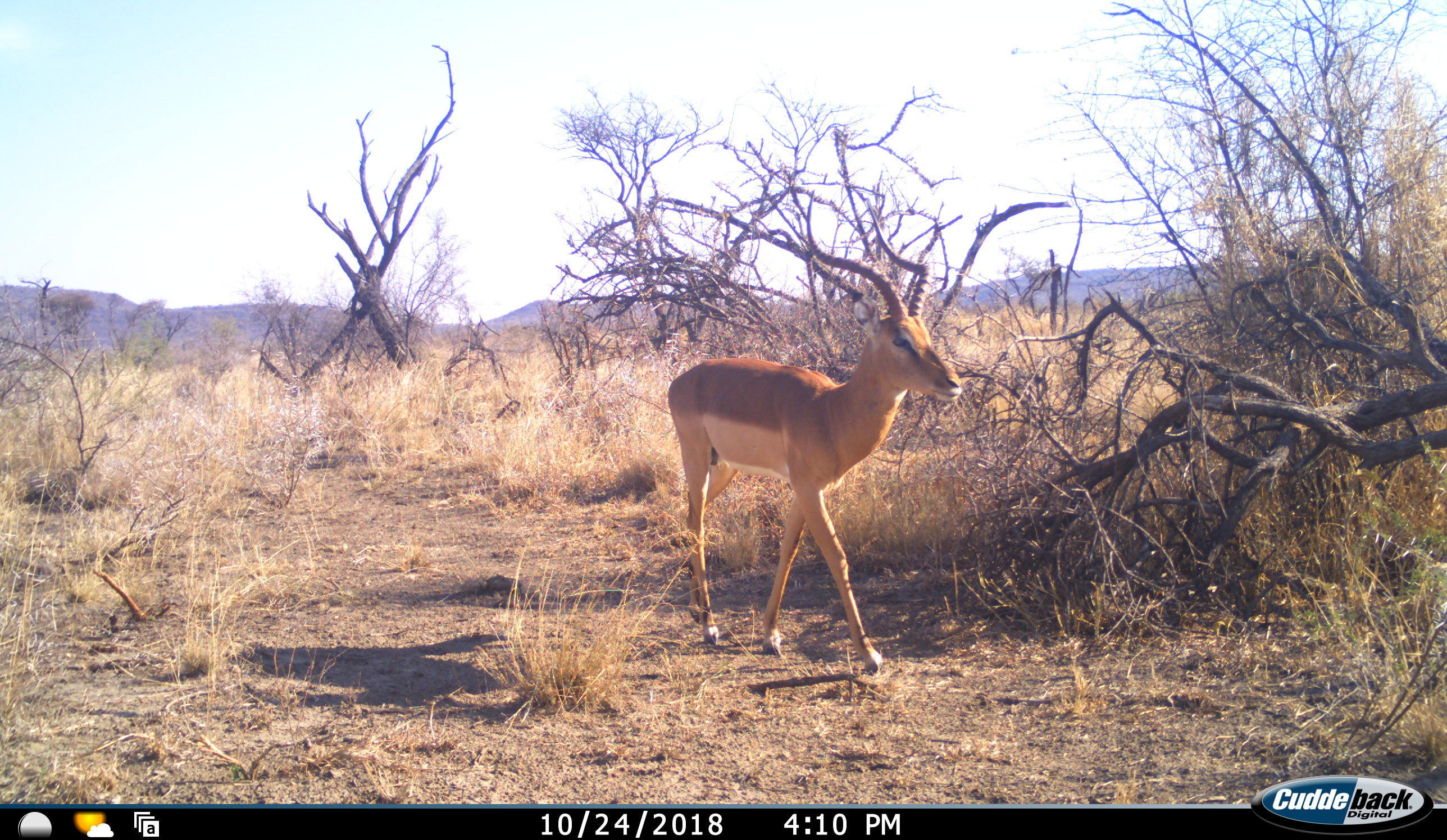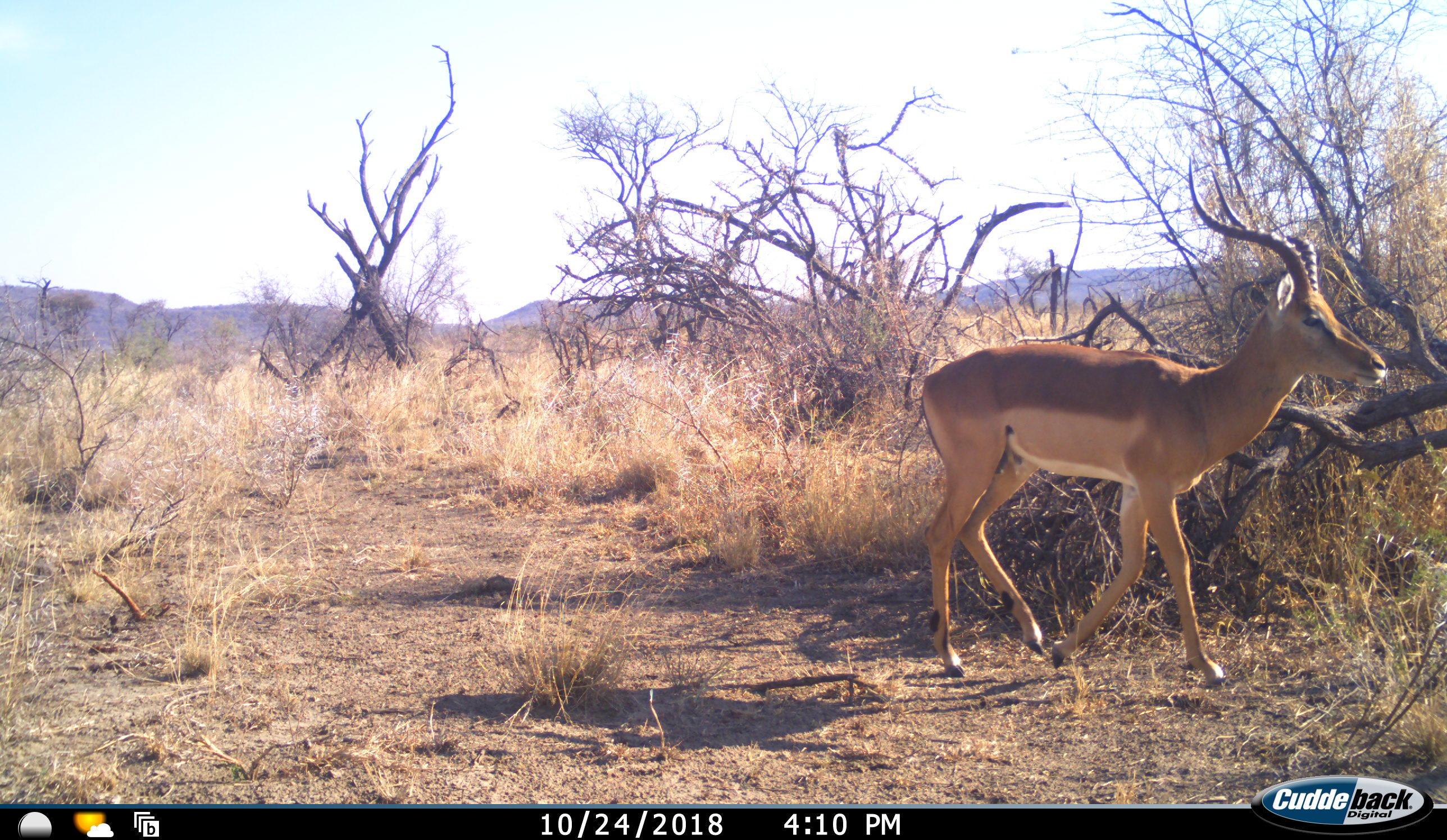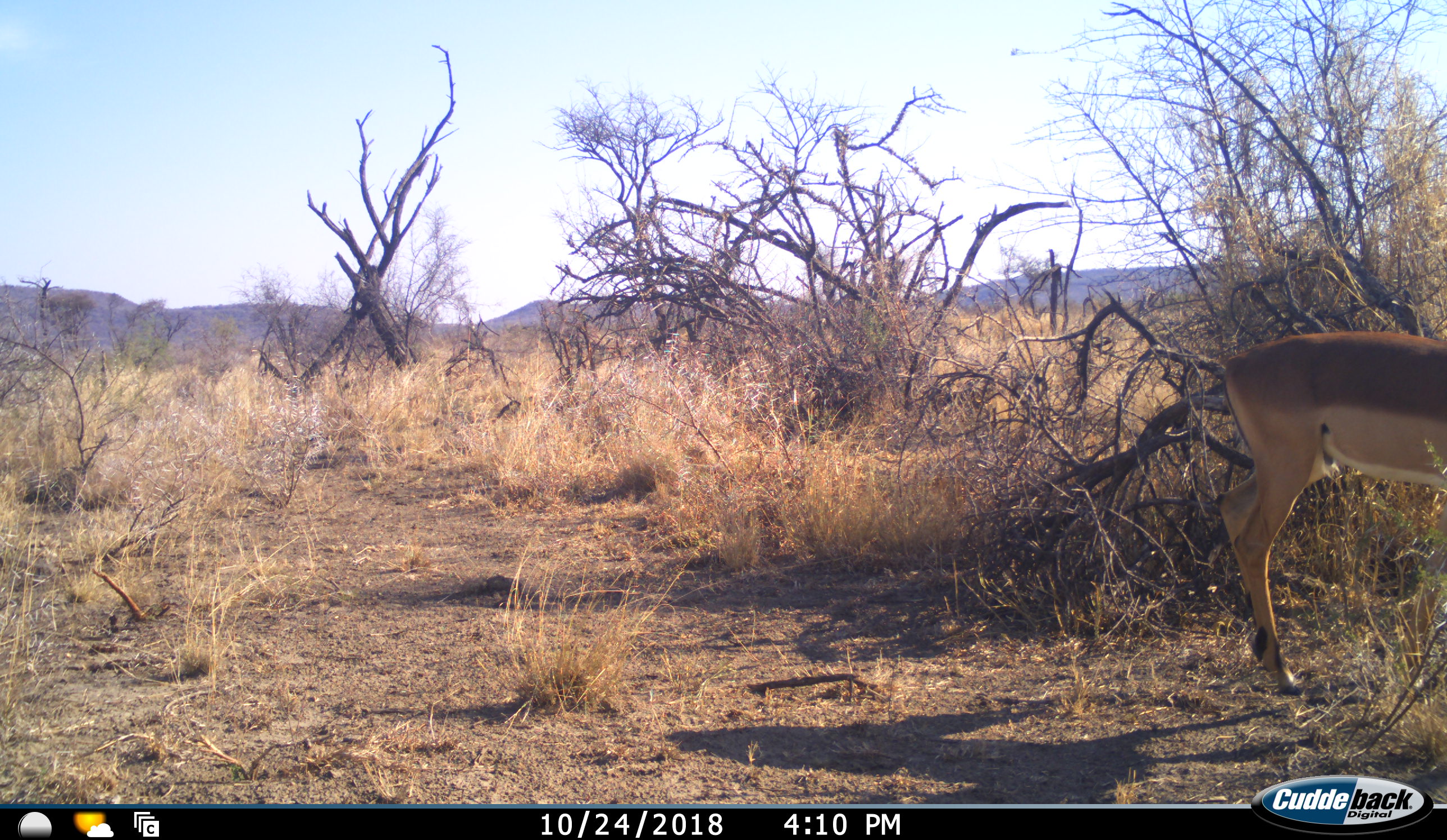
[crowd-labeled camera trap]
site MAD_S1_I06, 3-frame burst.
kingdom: Animalia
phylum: Chordata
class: Mammalia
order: Artiodactyla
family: Bovidae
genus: Aepyceros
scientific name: Aepyceros melampus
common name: impala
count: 1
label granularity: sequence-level